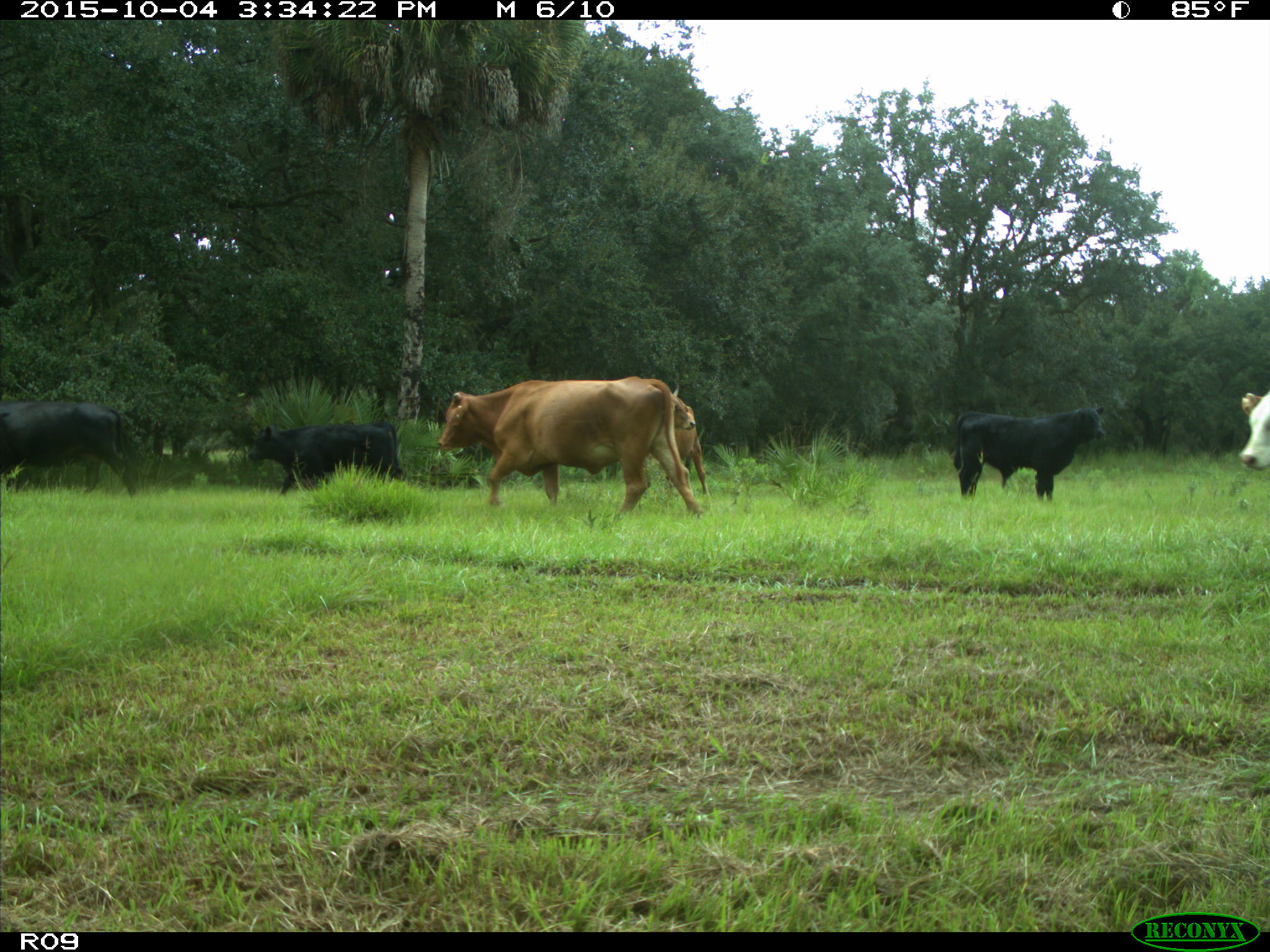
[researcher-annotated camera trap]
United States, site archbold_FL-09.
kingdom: Animalia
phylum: Chordata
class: Mammalia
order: Artiodactyla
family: Bovidae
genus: Bos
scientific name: Bos taurus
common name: domestic cow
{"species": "Bos taurus (domestic cow)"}